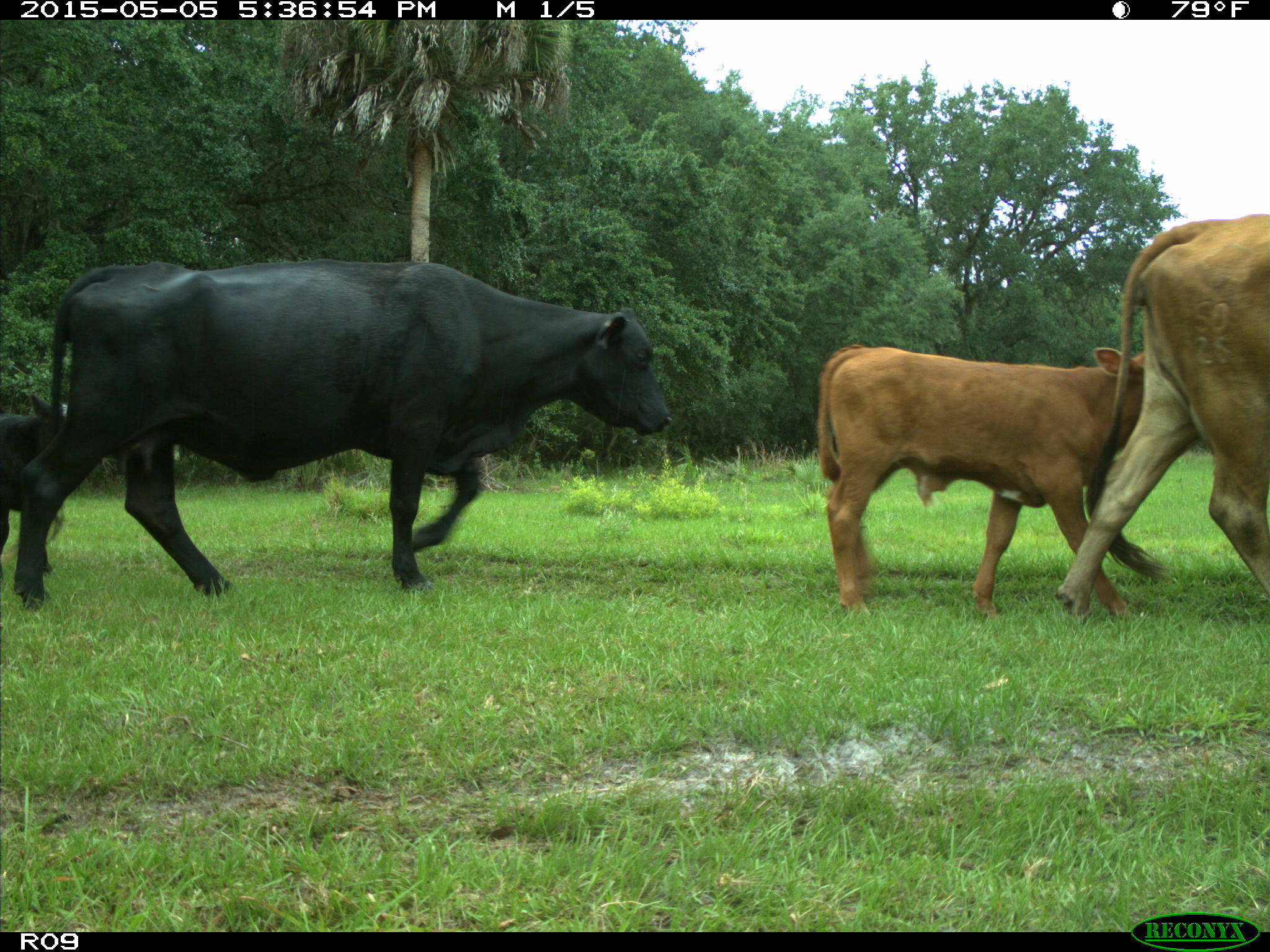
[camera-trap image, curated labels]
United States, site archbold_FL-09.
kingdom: Animalia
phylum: Chordata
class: Mammalia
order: Artiodactyla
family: Bovidae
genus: Bos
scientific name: Bos taurus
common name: domestic cow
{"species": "Bos taurus (domestic cow)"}